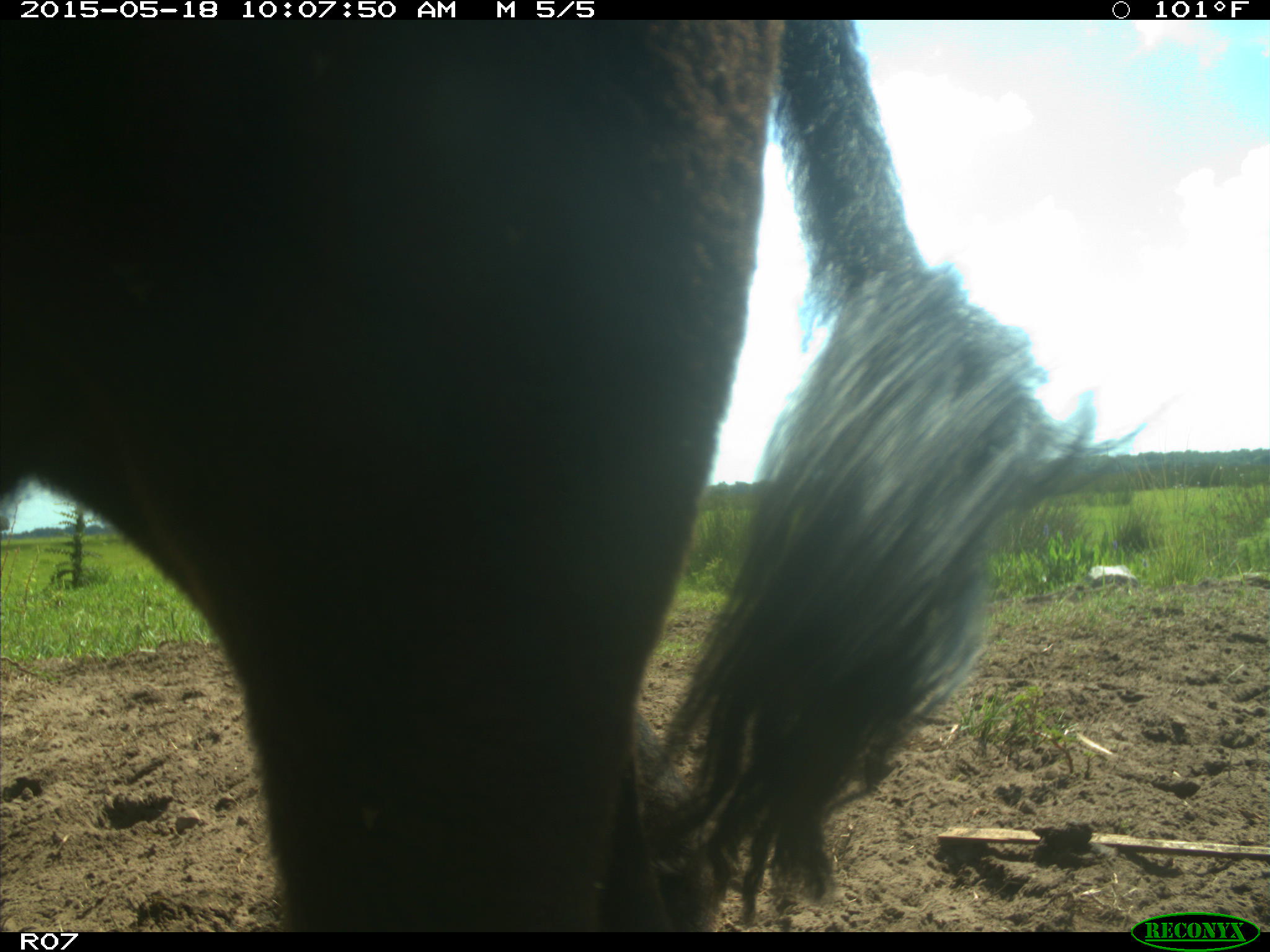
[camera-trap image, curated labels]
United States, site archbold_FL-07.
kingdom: Animalia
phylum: Chordata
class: Mammalia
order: Artiodactyla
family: Bovidae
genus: Bos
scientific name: Bos taurus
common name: domestic cow